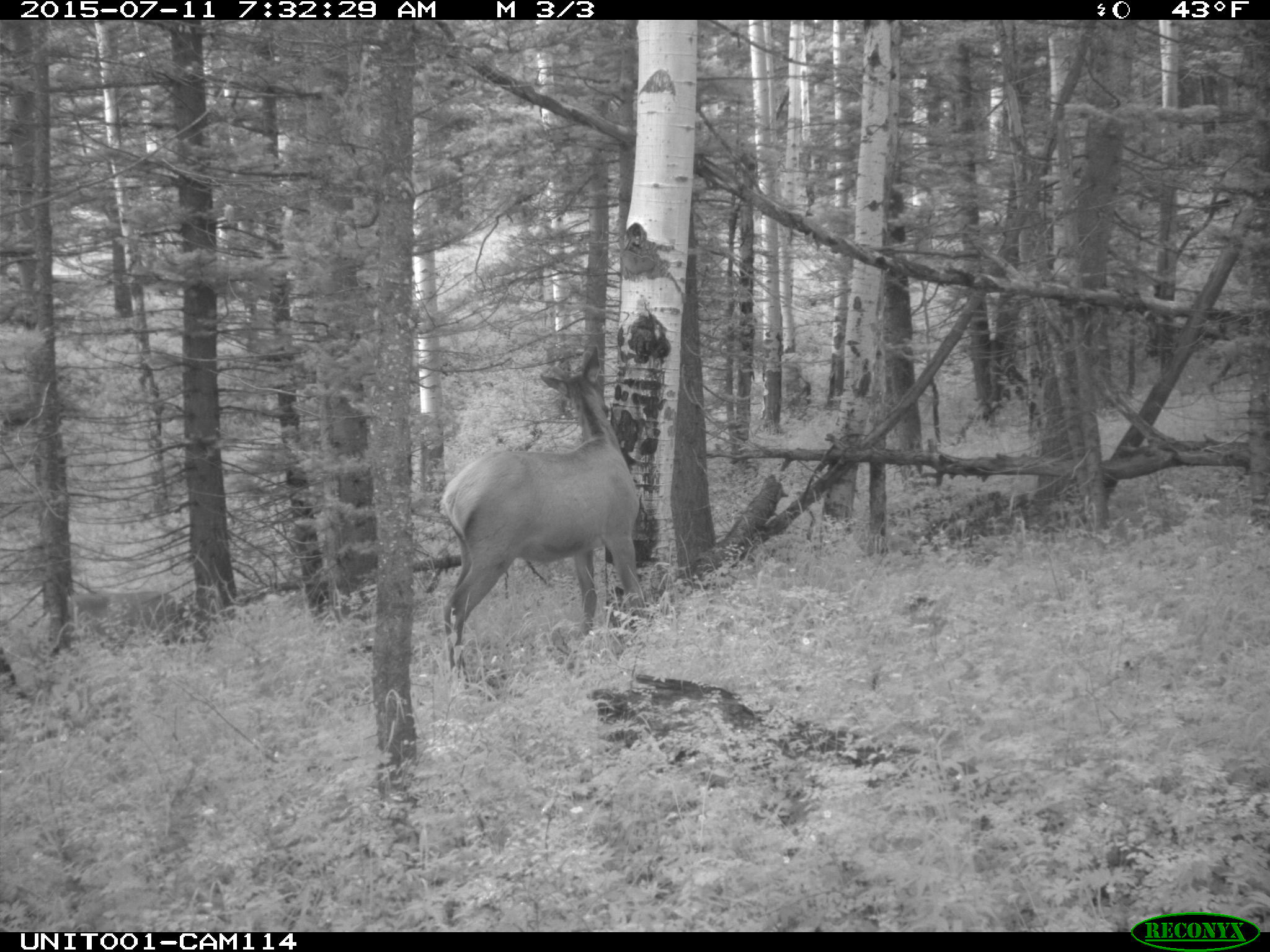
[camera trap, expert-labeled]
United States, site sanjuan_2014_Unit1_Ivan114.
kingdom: Animalia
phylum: Chordata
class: Mammalia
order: Artiodactyla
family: Cervidae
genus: Cervus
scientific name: Cervus elaphus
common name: red deer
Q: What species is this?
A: Cervus elaphus (red deer).